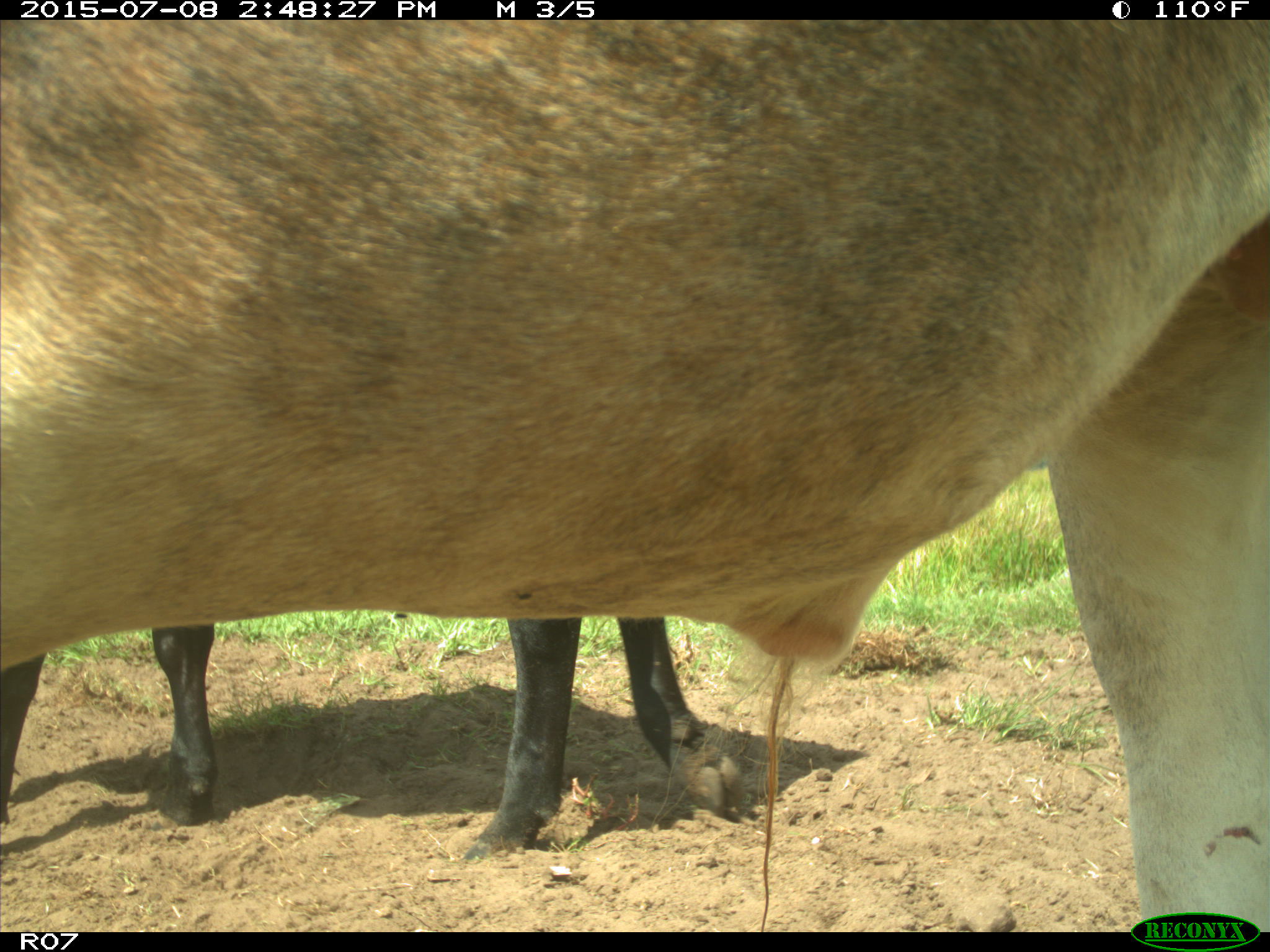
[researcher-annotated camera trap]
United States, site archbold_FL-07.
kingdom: Animalia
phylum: Chordata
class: Mammalia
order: Artiodactyla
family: Bovidae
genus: Bos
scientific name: Bos taurus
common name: domestic cow